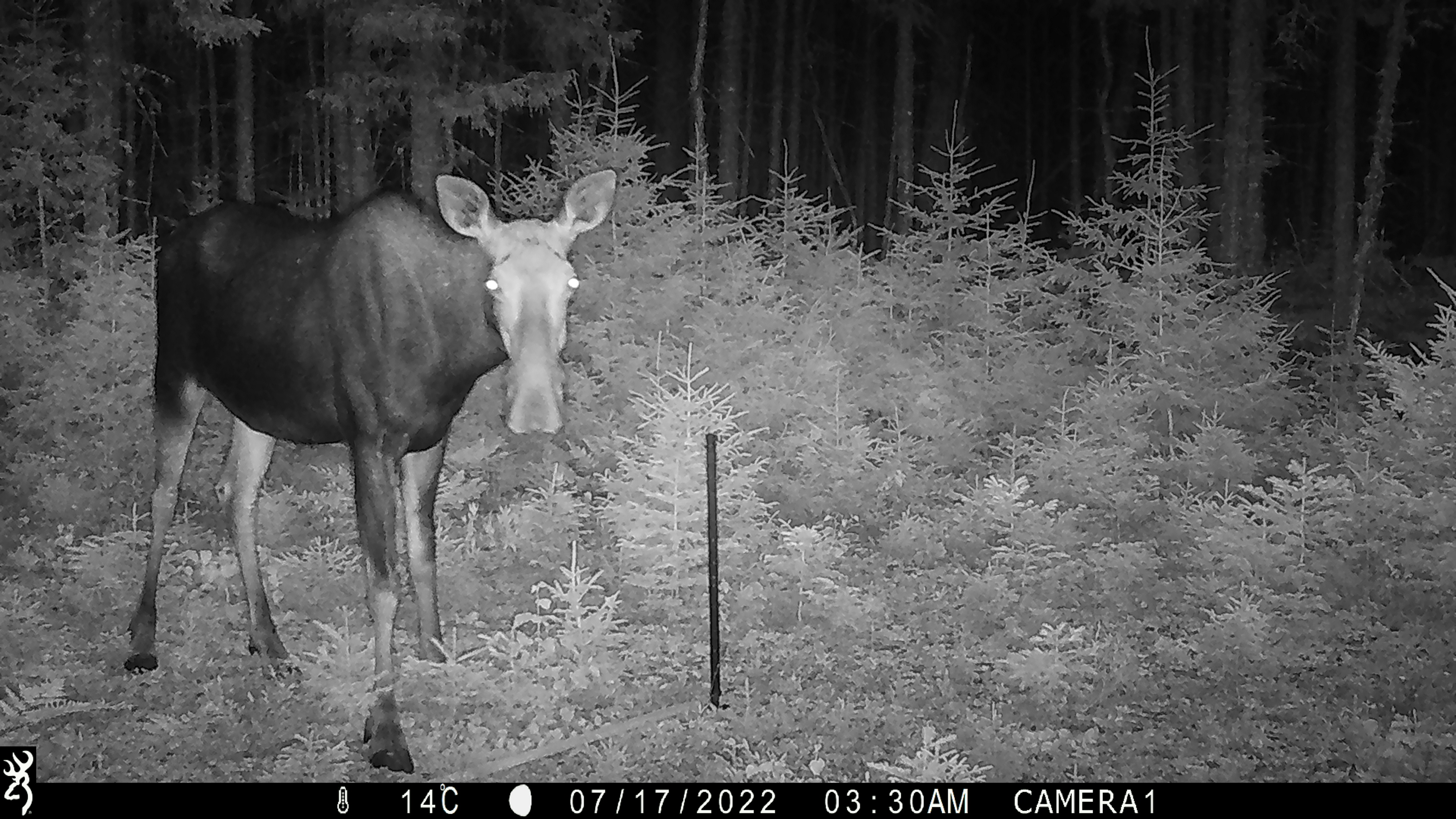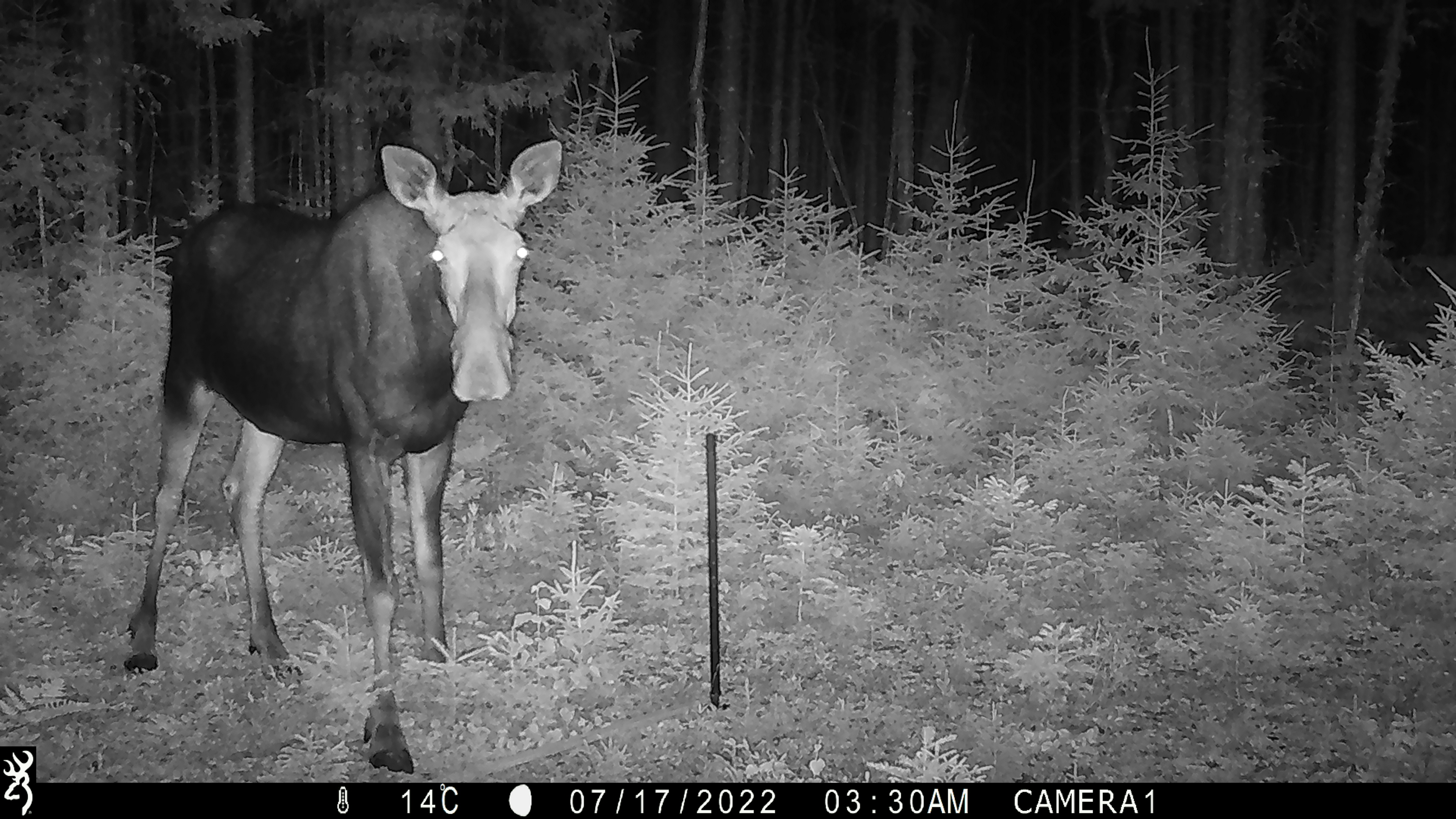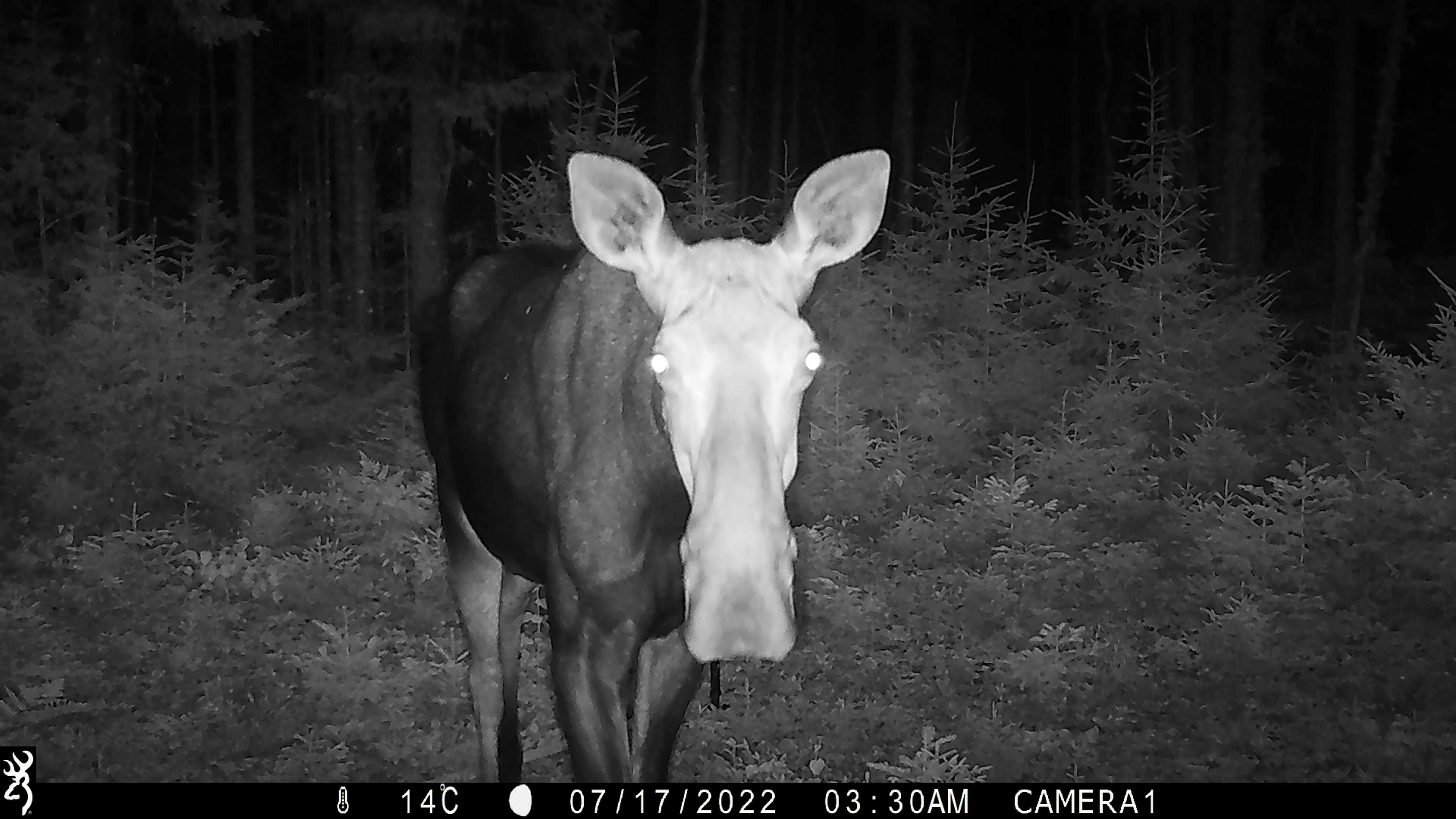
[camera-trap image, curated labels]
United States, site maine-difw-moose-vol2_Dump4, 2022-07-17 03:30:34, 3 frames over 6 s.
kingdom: Animalia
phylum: Chordata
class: Mammalia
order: Artiodactyla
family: Cervidae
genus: Alces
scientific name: Alces alces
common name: moose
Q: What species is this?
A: Moose (Alces alces).